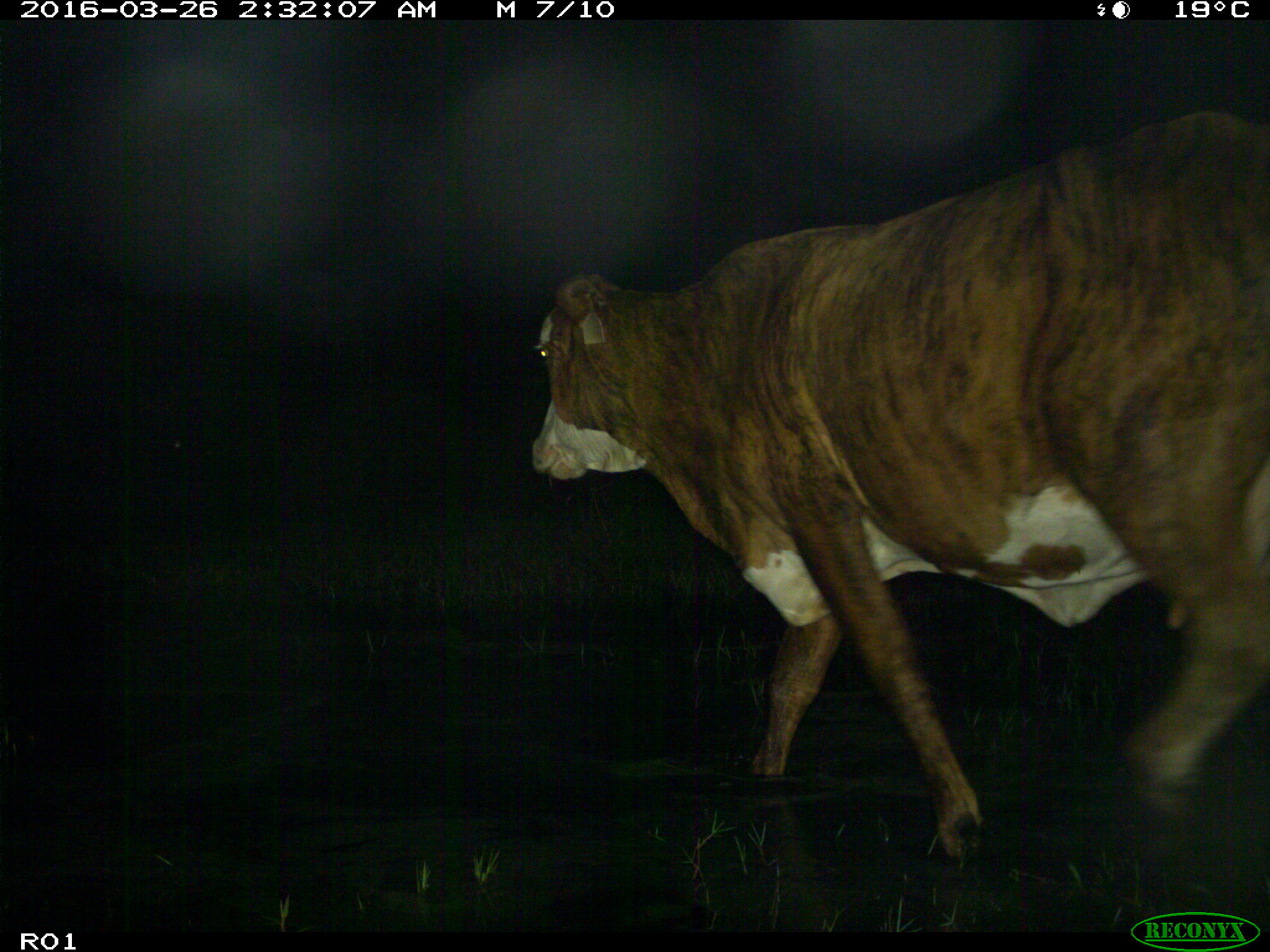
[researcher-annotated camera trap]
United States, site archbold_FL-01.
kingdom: Animalia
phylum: Chordata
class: Mammalia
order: Artiodactyla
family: Bovidae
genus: Bos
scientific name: Bos taurus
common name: domestic cow